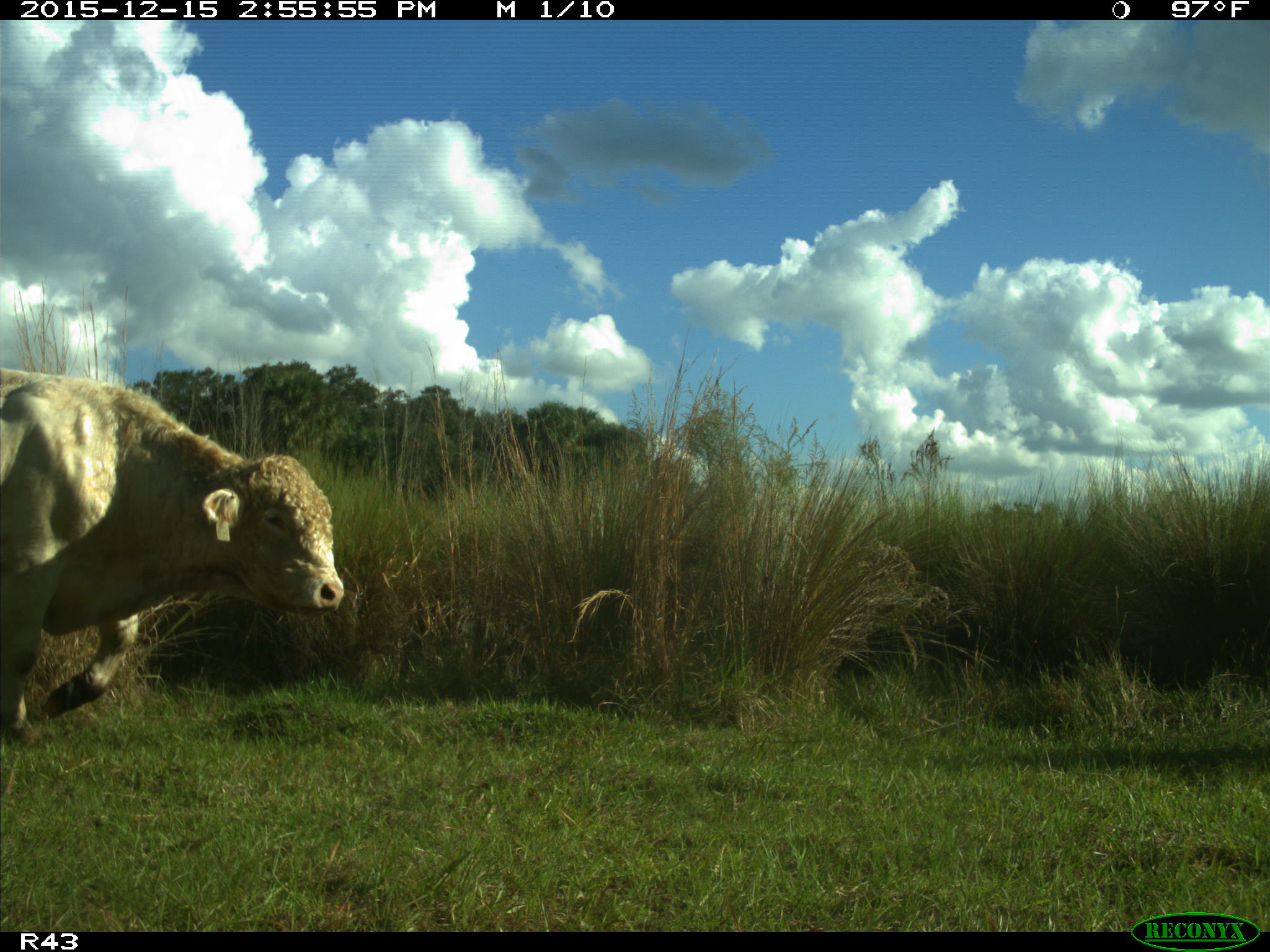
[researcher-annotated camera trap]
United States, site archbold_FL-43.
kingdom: Animalia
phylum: Chordata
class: Mammalia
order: Artiodactyla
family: Bovidae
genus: Bos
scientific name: Bos taurus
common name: domestic cow